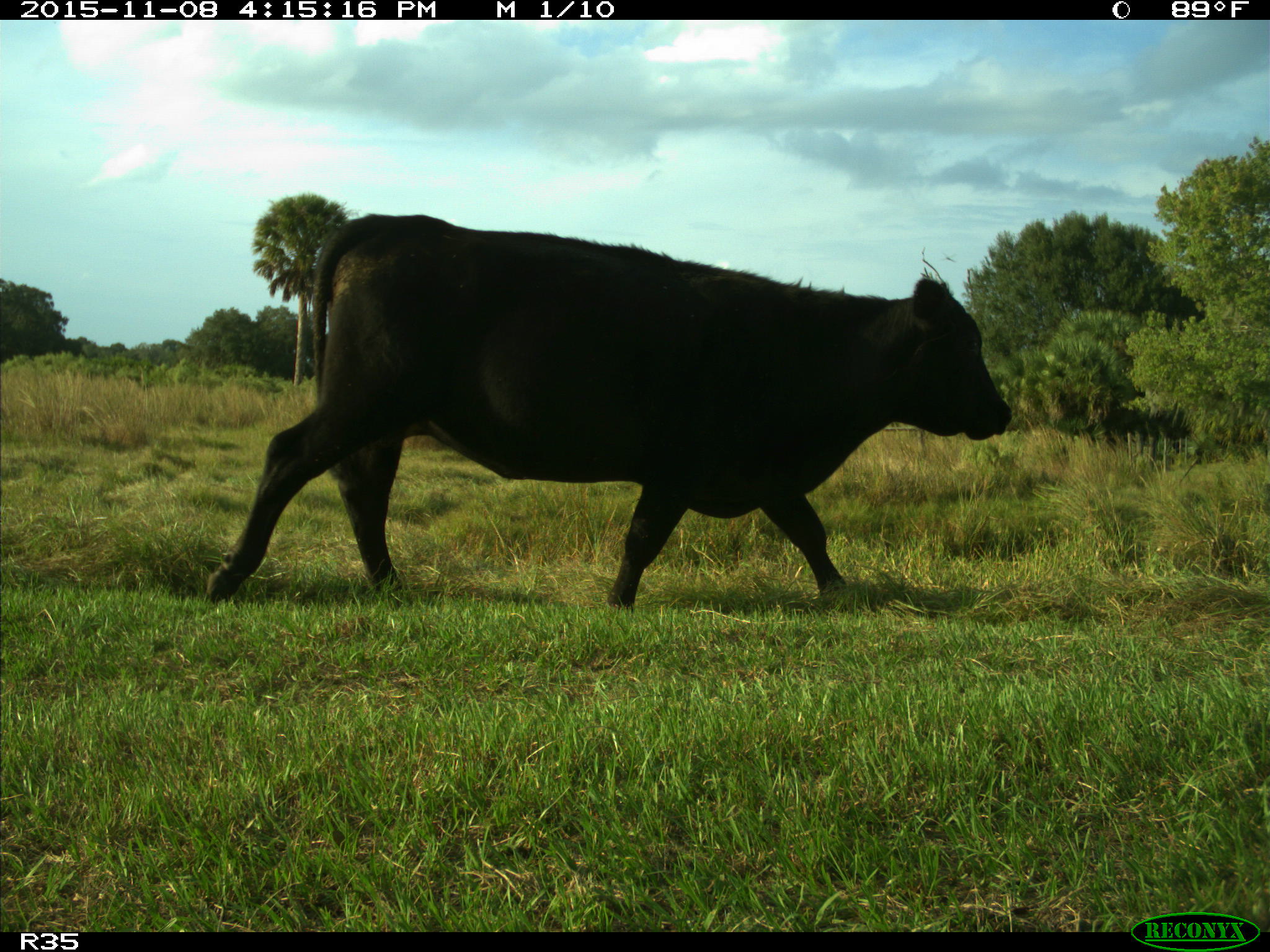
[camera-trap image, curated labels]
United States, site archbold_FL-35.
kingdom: Animalia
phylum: Chordata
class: Mammalia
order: Artiodactyla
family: Bovidae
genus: Bos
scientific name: Bos taurus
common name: domestic cow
Bos taurus (domestic cow).